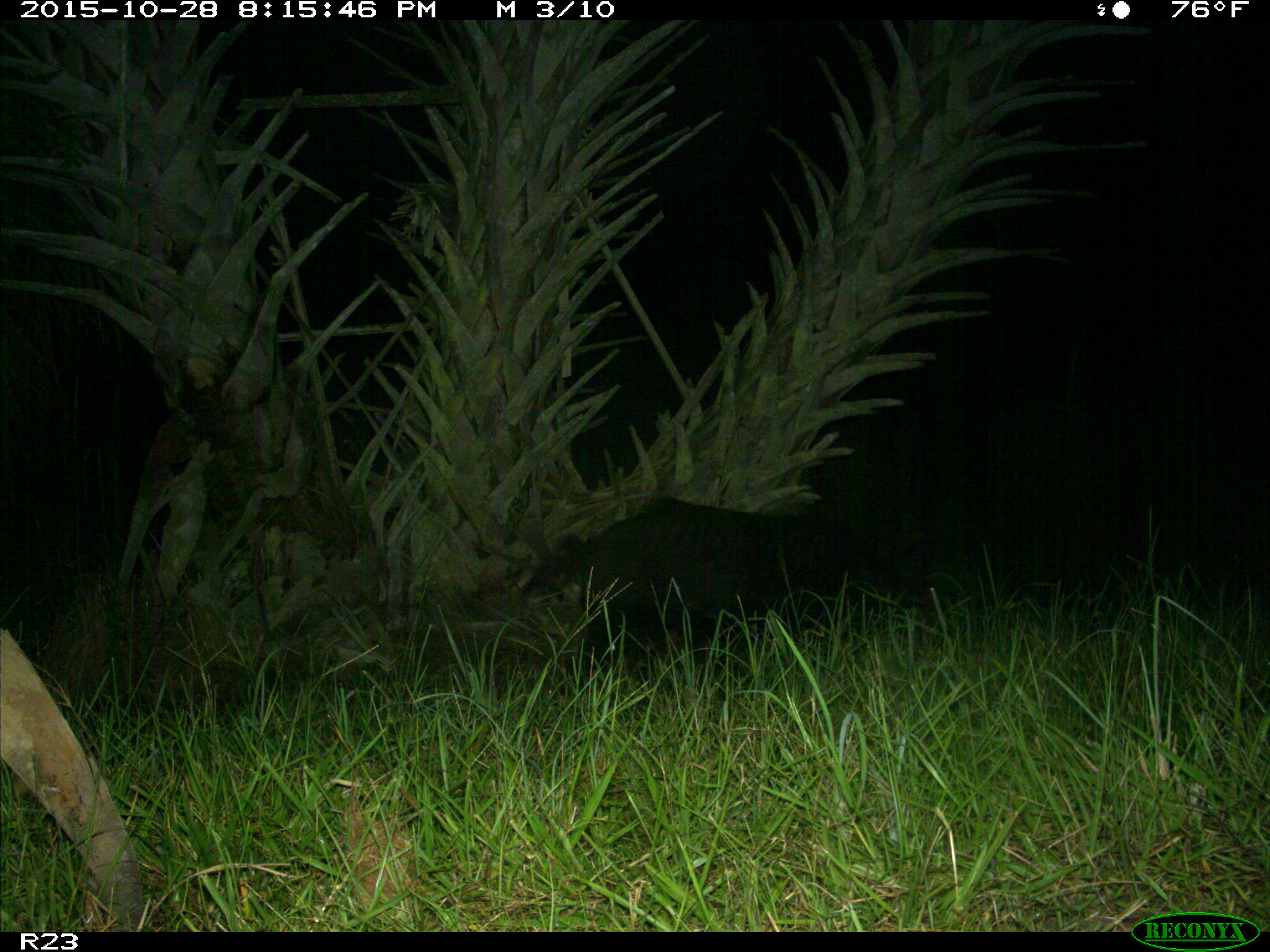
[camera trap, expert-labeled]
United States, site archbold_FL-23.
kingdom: Animalia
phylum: Chordata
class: Mammalia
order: Artiodactyla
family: Suidae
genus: Sus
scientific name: Sus scrofa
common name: wild boar